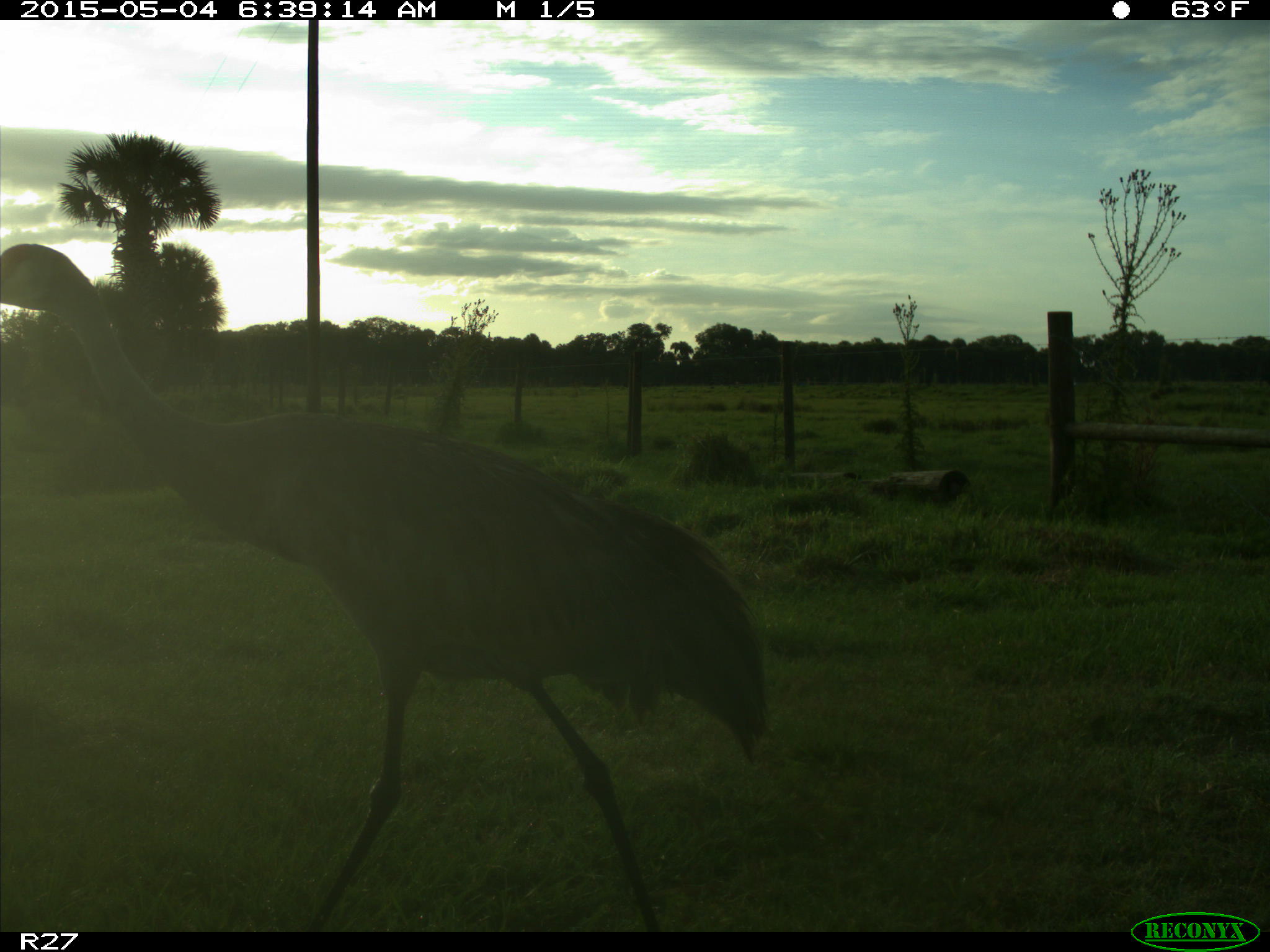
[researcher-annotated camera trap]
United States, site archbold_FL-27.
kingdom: Animalia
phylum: Chordata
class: Aves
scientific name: Aves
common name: birds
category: unidentified bird